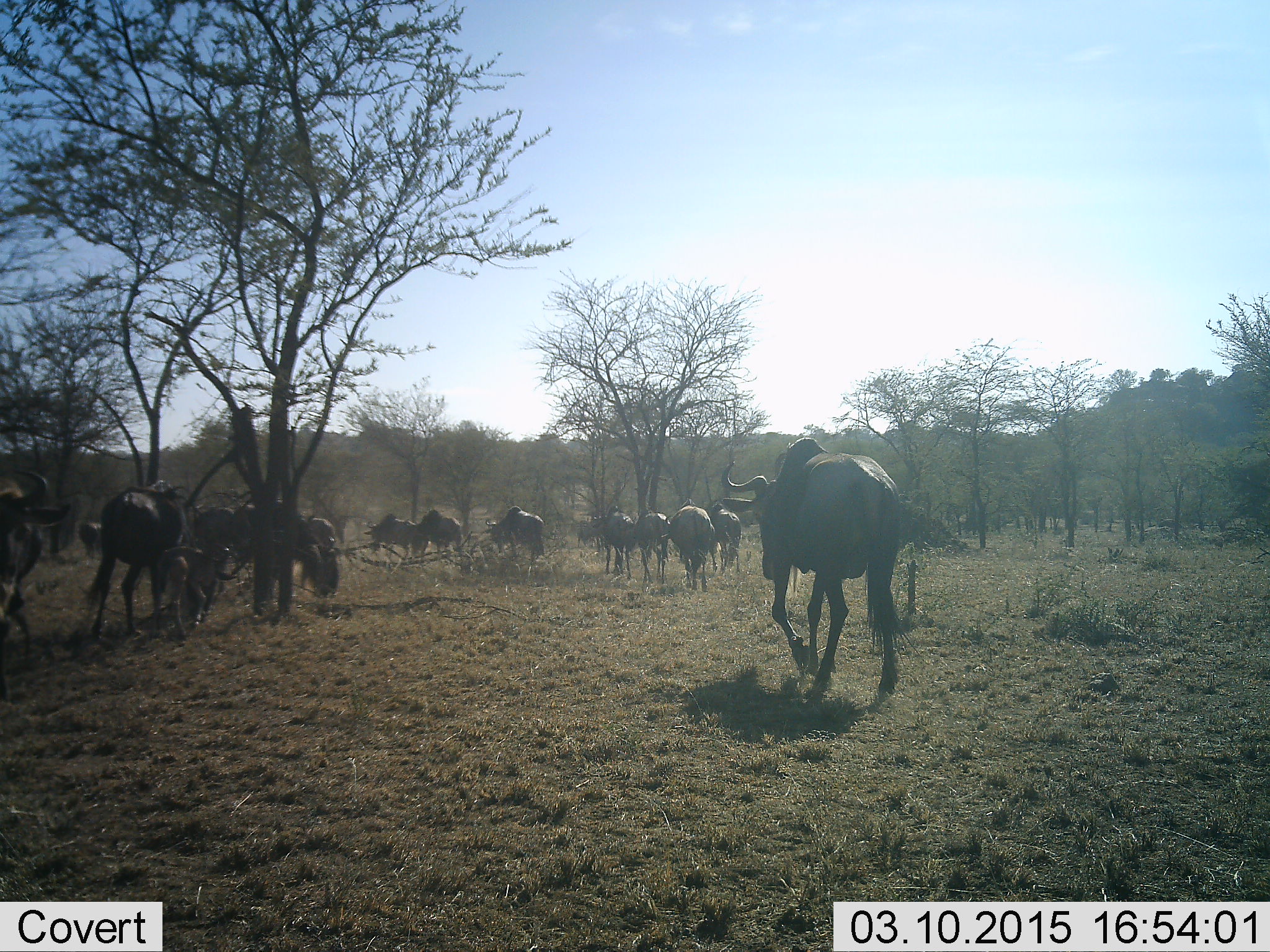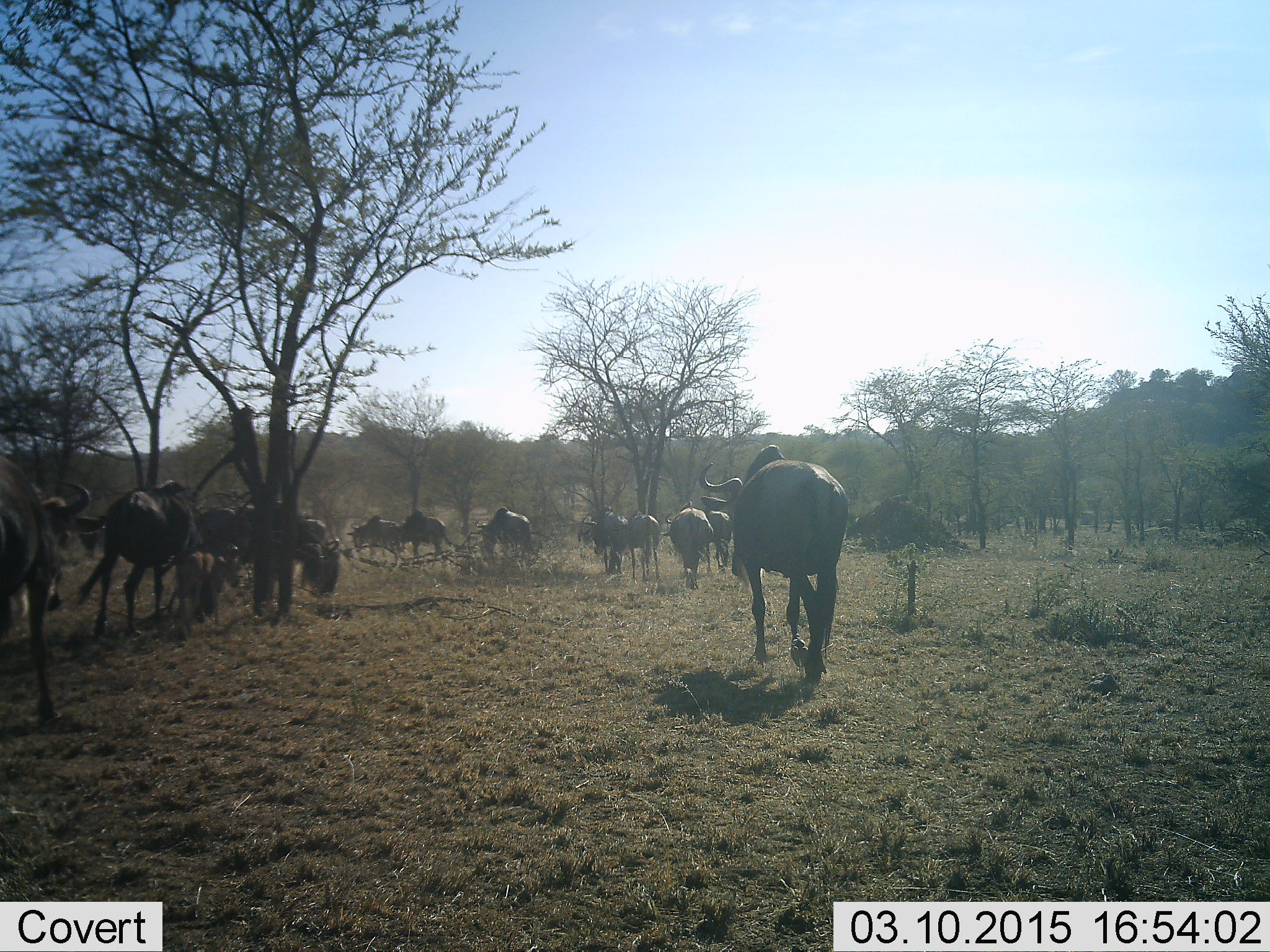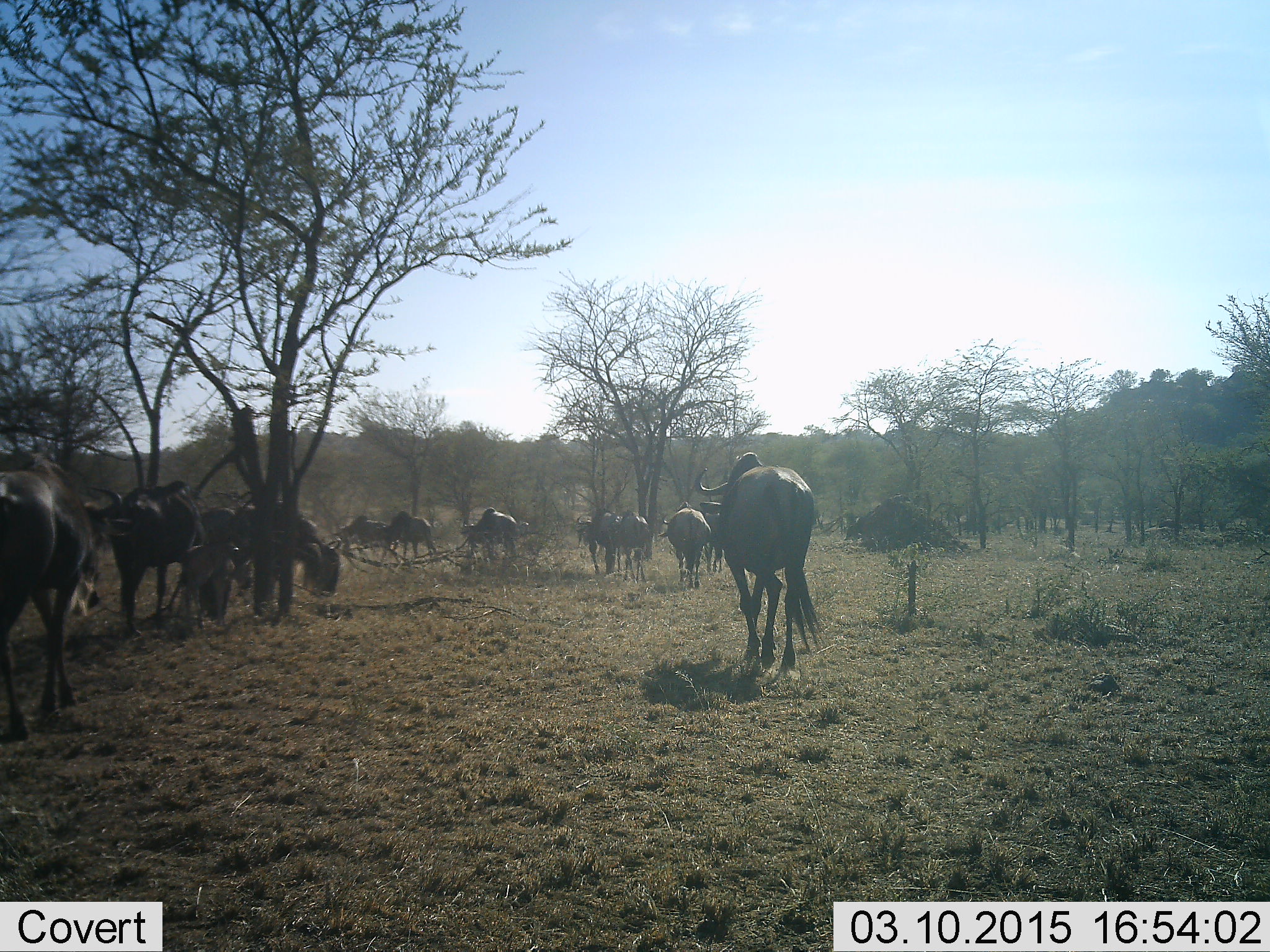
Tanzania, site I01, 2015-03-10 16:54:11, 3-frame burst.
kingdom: Animalia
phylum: Chordata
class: Mammalia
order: Artiodactyla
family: Bovidae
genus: Connochaetes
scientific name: Connochaetes taurinus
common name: blue wildebeest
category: wildebeest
Wildebeest (blue wildebeest) (Connochaetes taurinus), count 11-50. Behavior (volunteer vote fractions): standing 20%, resting 0%, moving 100%, interacting 0%. Young present (vote fraction): 50%. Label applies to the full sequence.